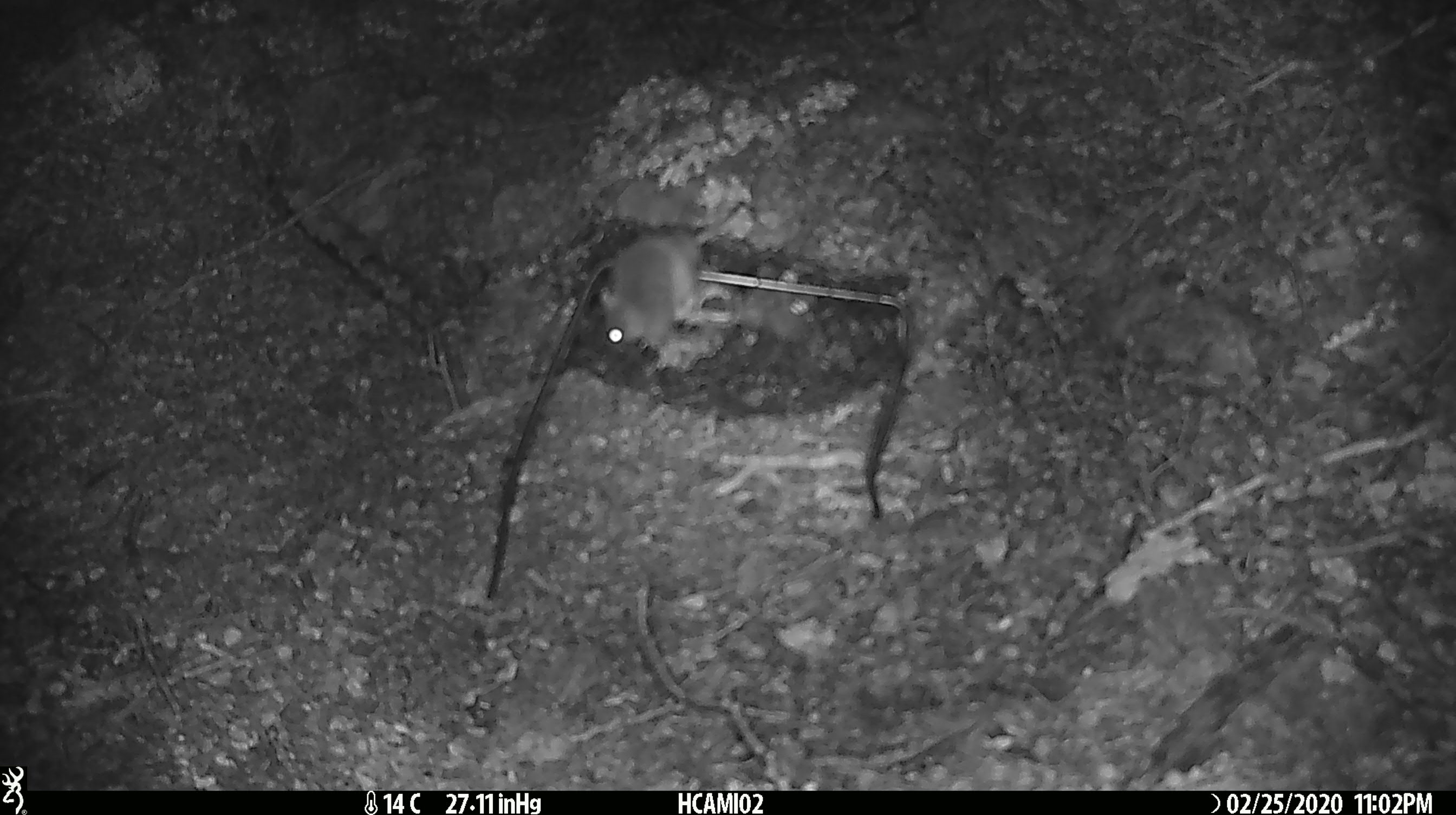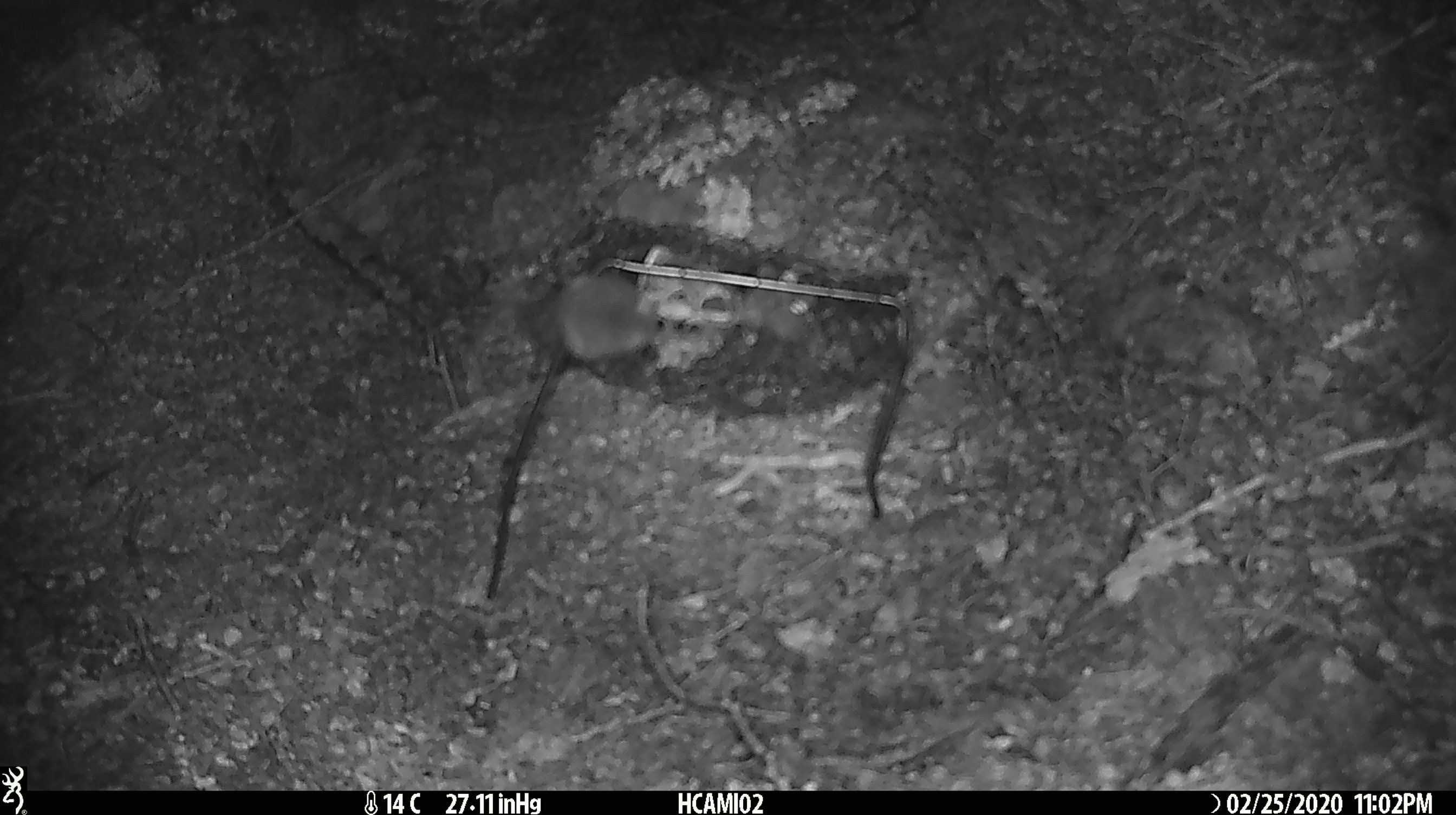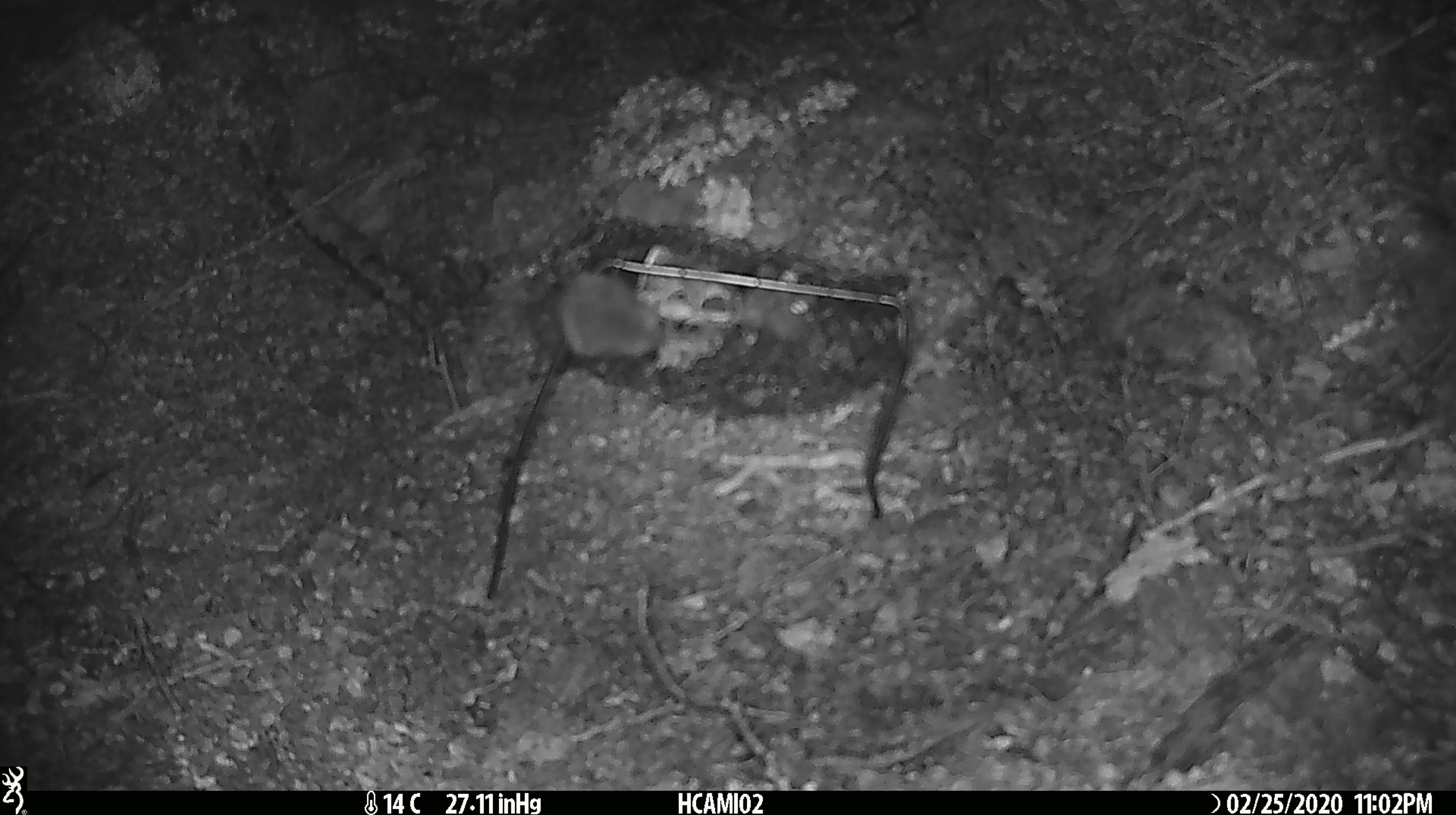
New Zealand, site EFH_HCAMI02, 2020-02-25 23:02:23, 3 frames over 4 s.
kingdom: Animalia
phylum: Chordata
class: Mammalia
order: Rodentia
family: Muridae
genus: Mus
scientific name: Mus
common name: mouse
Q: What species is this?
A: Mouse (Mus).